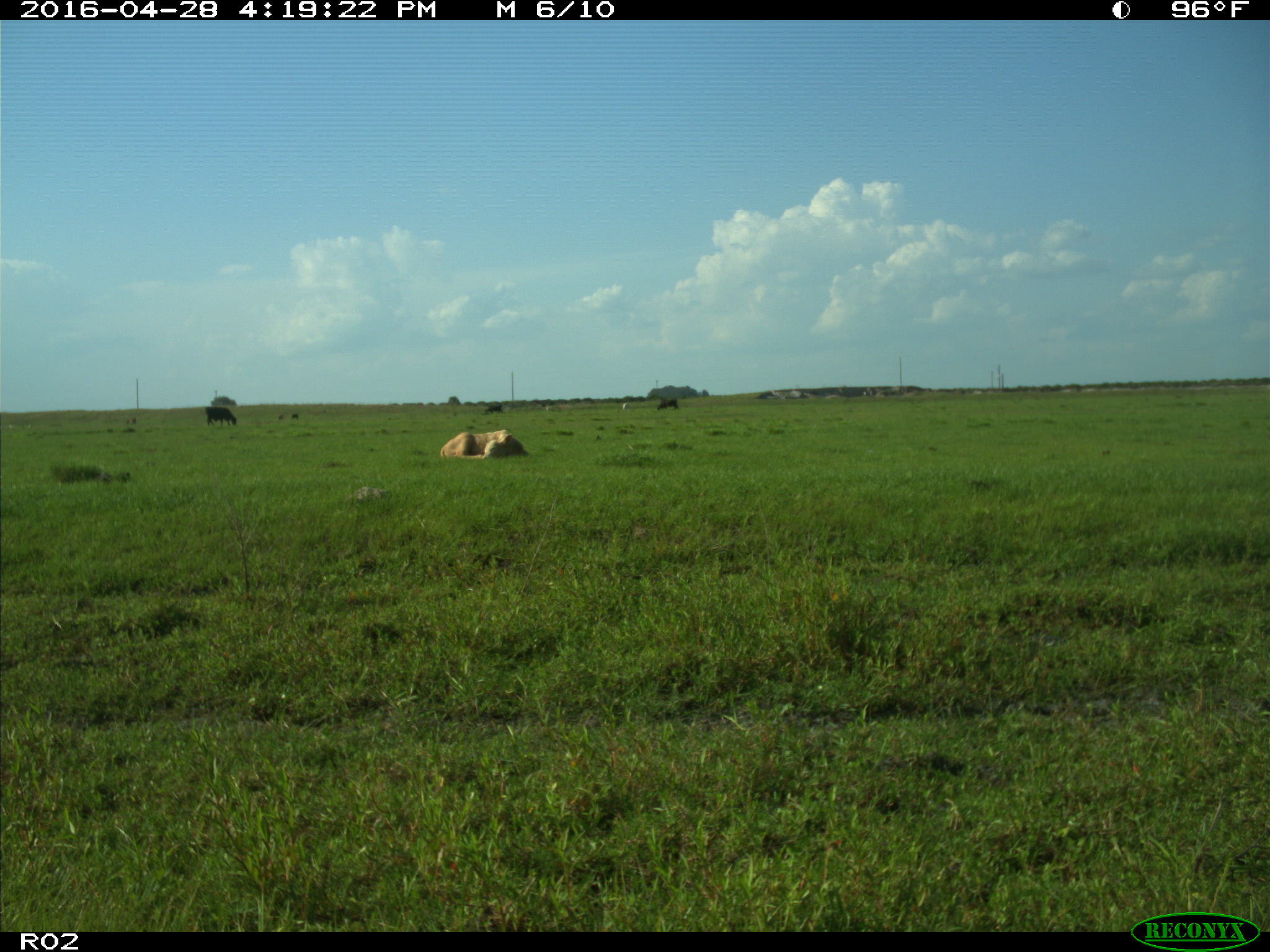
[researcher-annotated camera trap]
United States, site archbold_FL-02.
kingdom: Animalia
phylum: Chordata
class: Mammalia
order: Artiodactyla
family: Bovidae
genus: Bos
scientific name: Bos taurus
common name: domestic cow